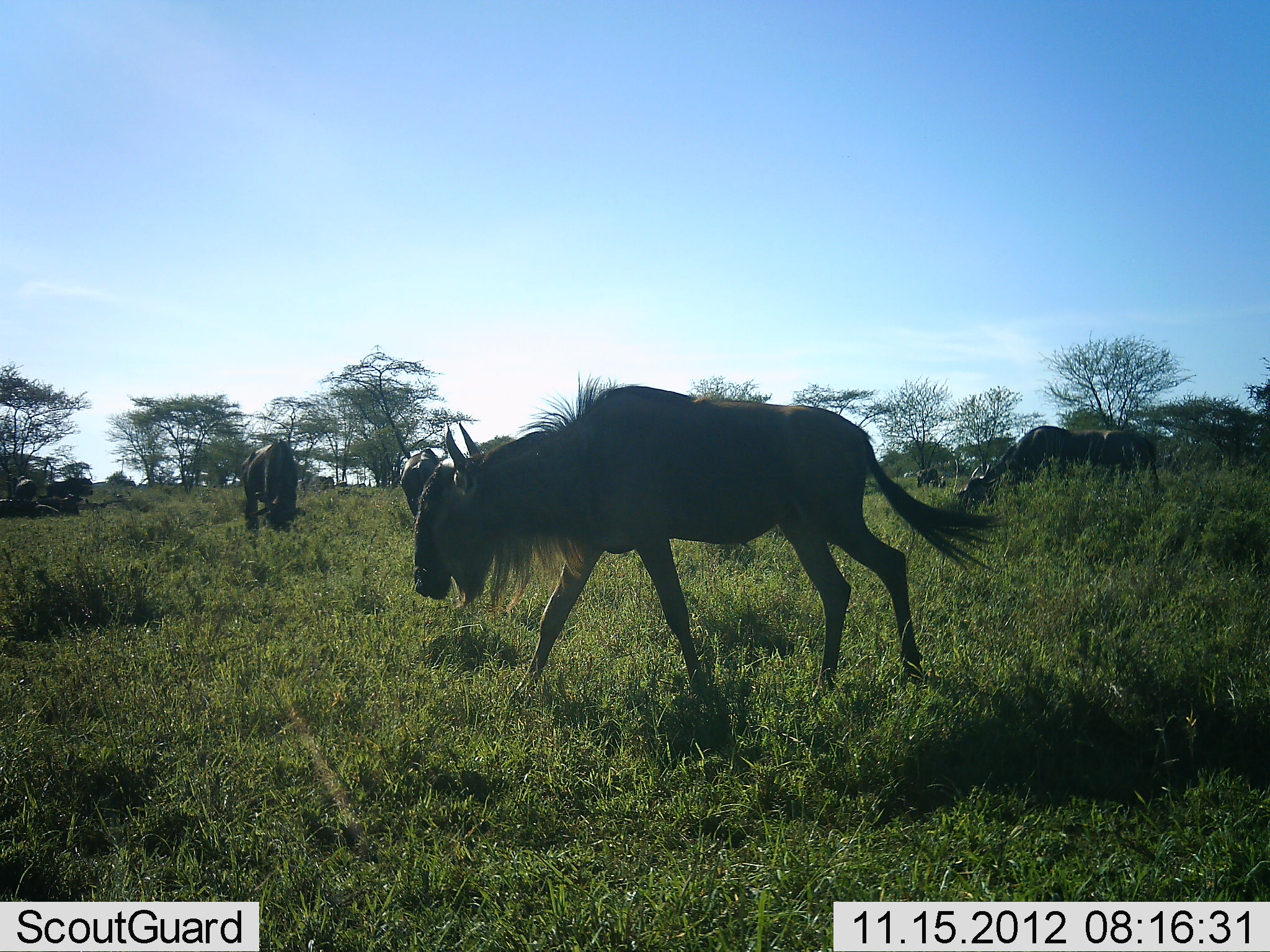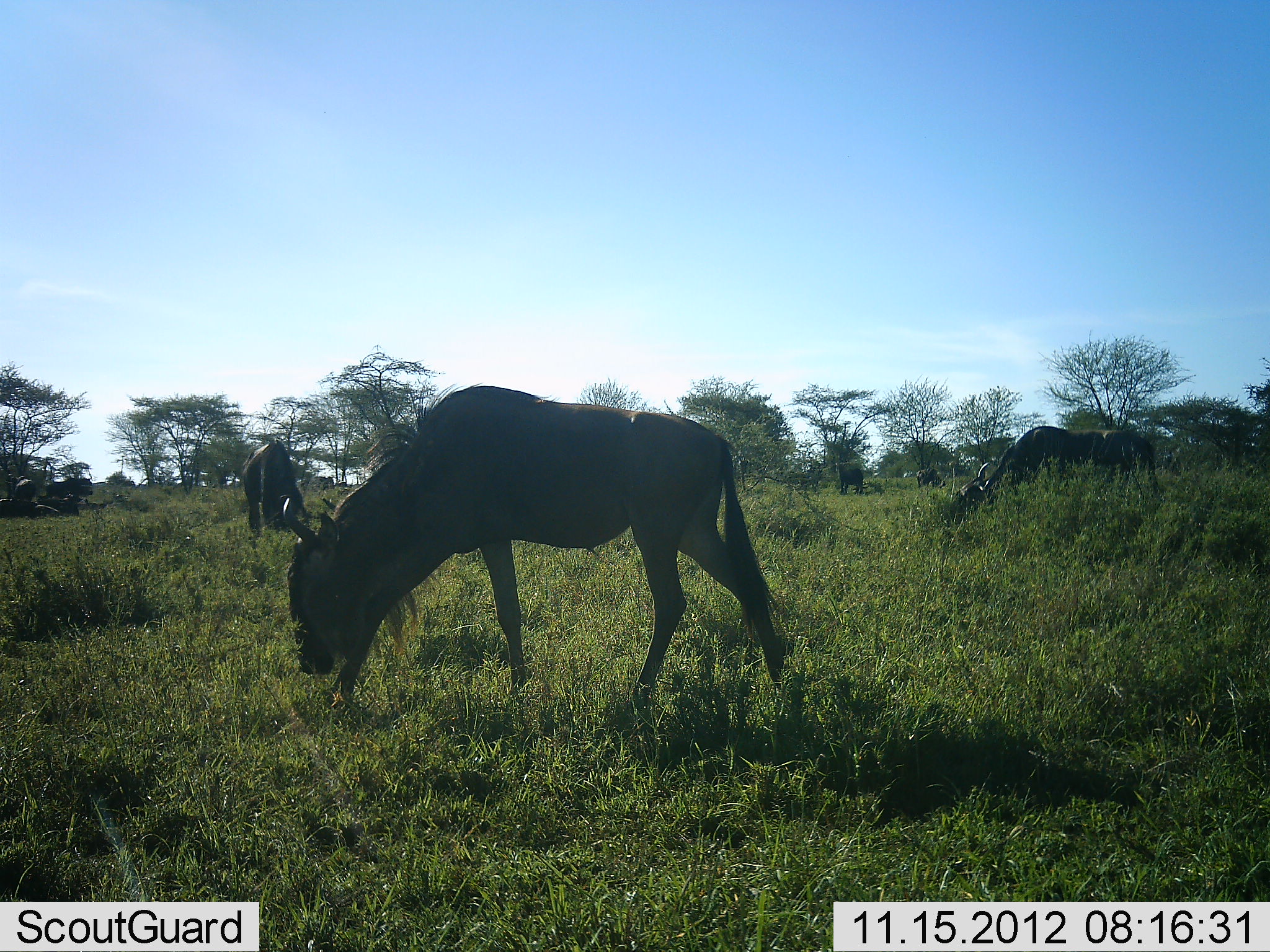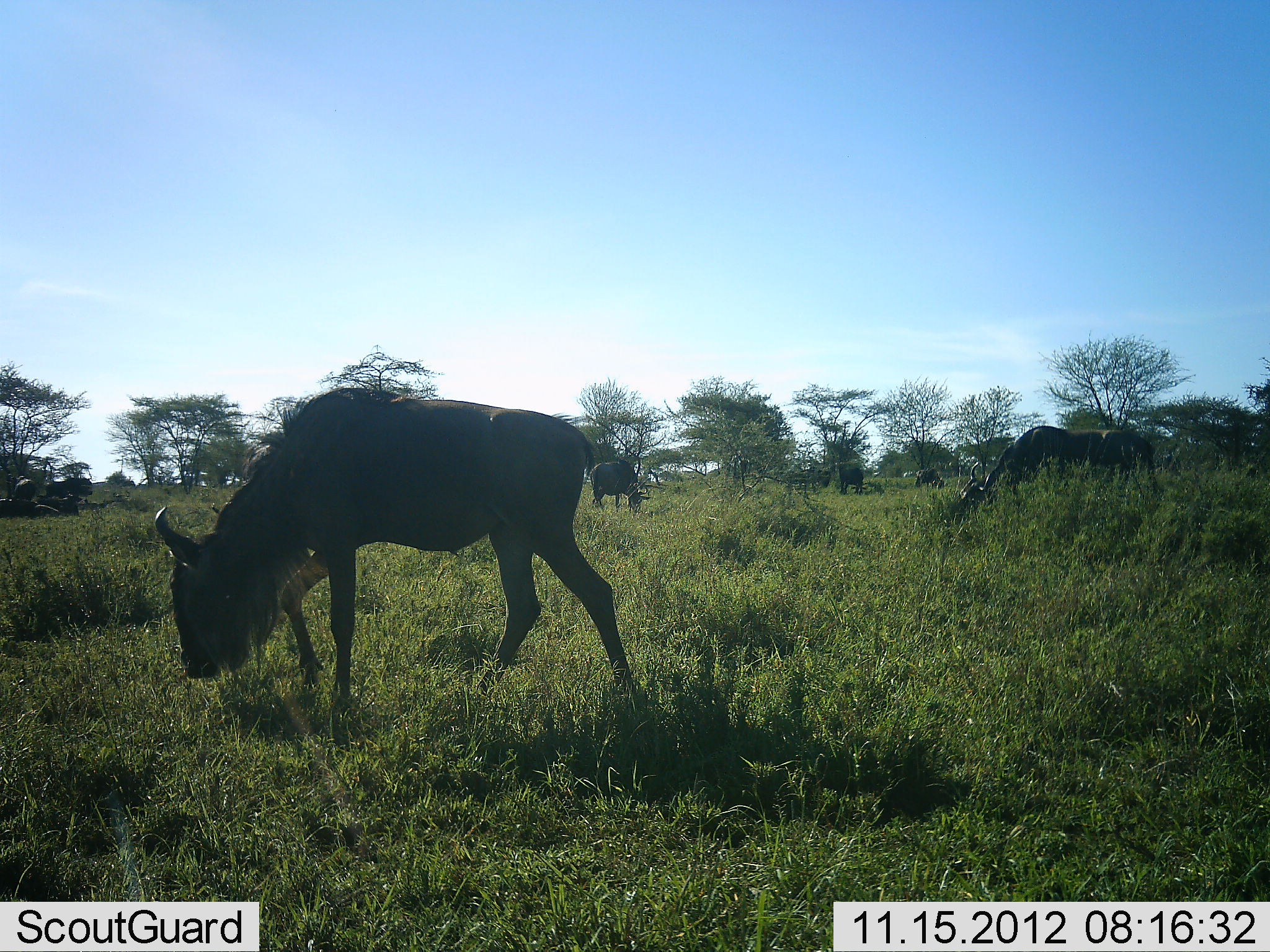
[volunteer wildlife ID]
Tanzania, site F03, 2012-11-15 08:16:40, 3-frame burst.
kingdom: Animalia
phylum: Chordata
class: Mammalia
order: Artiodactyla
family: Bovidae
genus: Connochaetes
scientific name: Connochaetes taurinus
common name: blue wildebeest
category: wildebeest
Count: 9.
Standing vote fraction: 40%.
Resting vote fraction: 10%.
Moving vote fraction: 40%.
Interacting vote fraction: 0%.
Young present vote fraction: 0%.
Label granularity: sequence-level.